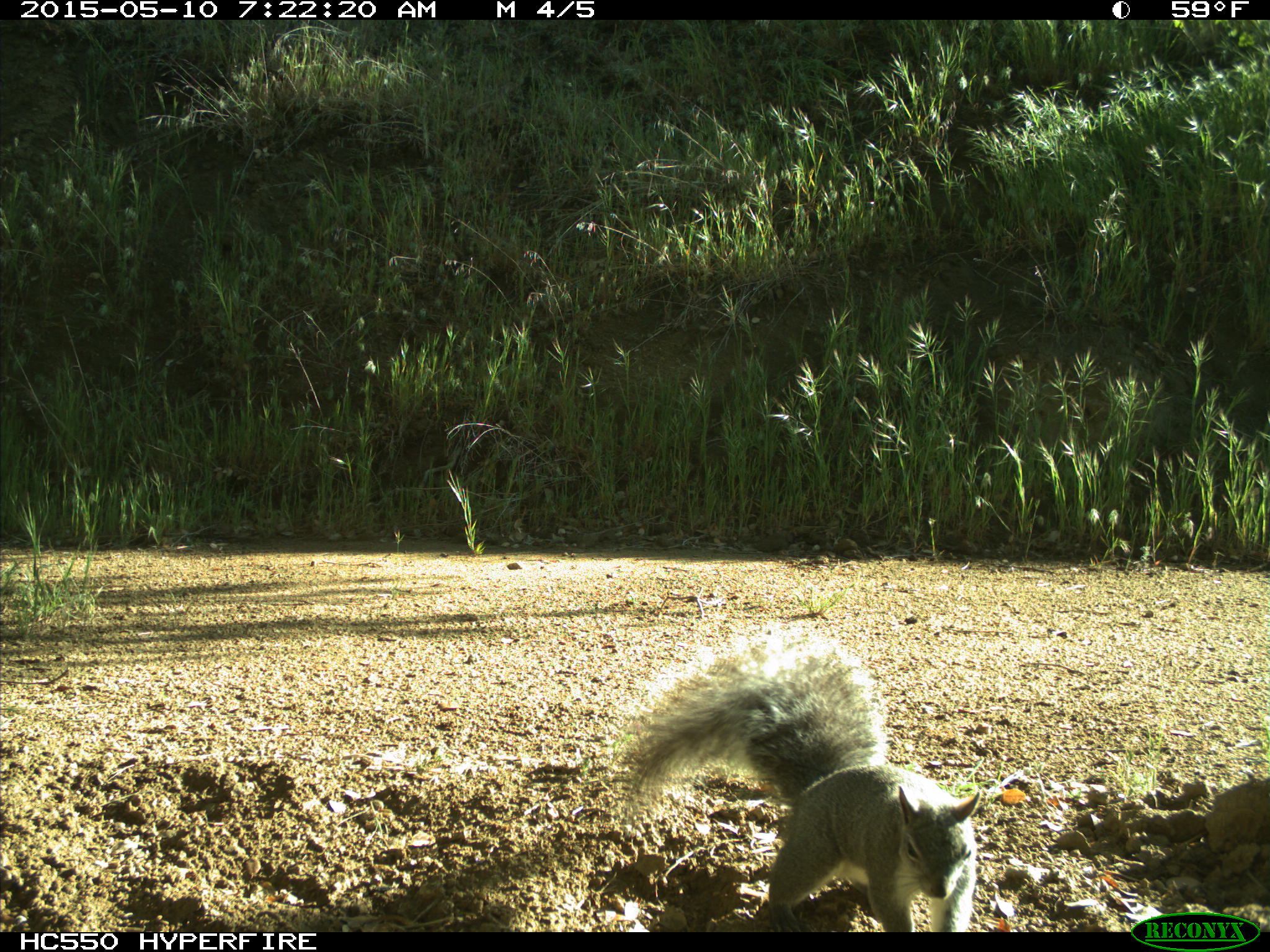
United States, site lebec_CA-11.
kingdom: Animalia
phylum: Chordata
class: Mammalia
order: Rodentia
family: Sciuridae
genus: Sciurus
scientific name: Sciurus carolinensis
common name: eastern gray squirrel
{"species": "Sciurus carolinensis (eastern gray squirrel)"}